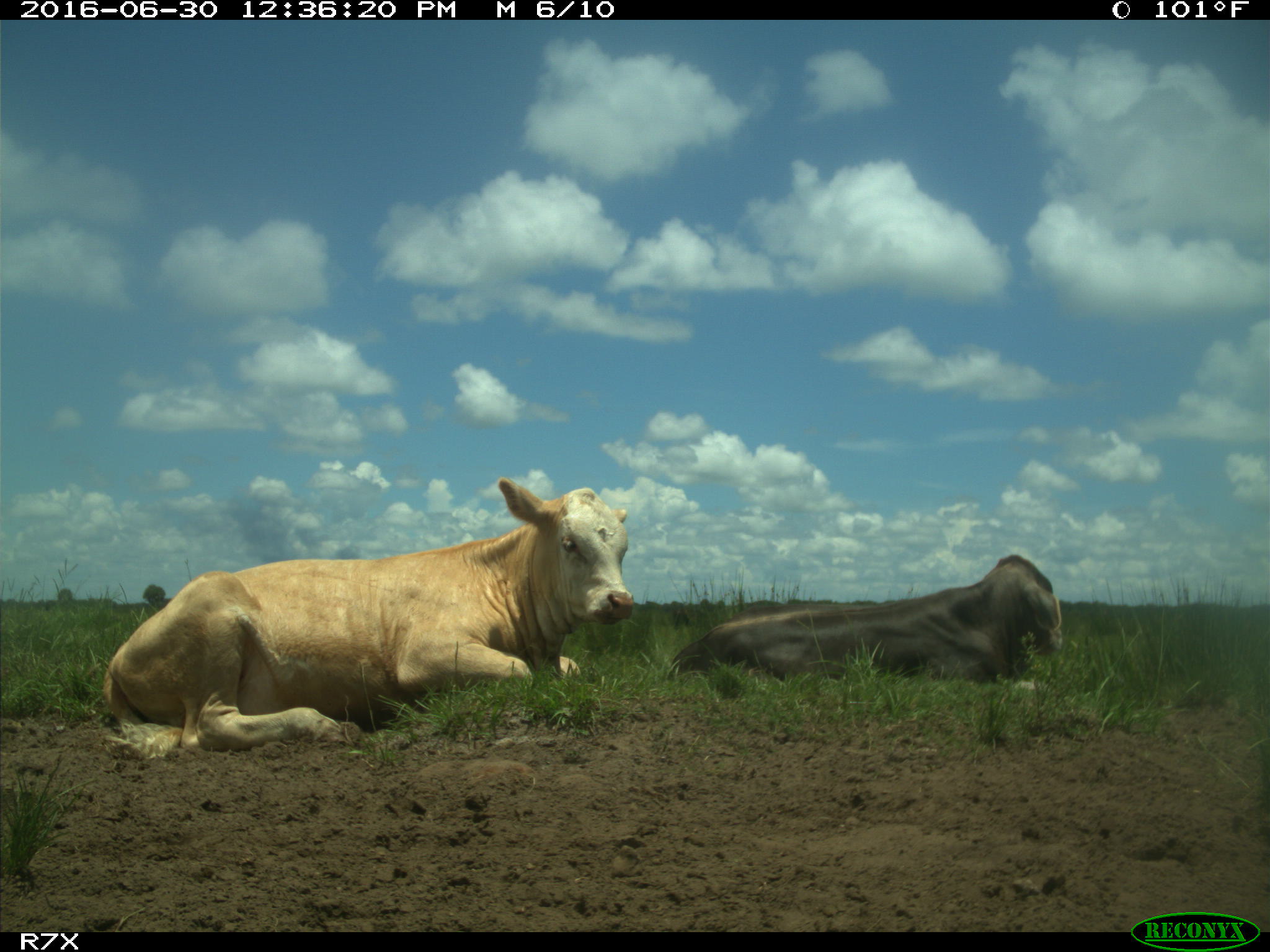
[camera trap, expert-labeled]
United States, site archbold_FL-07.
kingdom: Animalia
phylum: Chordata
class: Mammalia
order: Artiodactyla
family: Bovidae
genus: Bos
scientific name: Bos taurus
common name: domestic cow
Bos taurus (domestic cow).